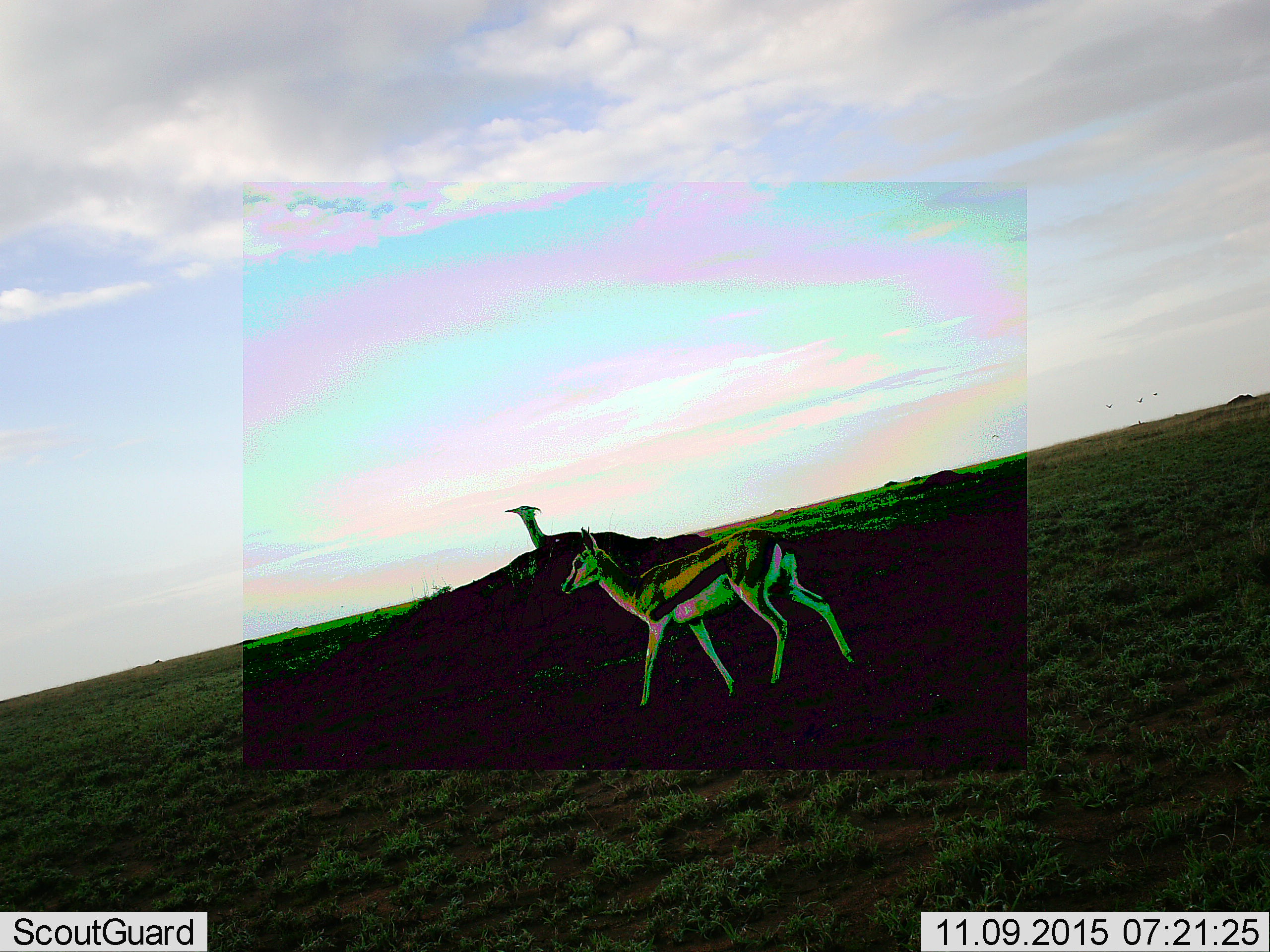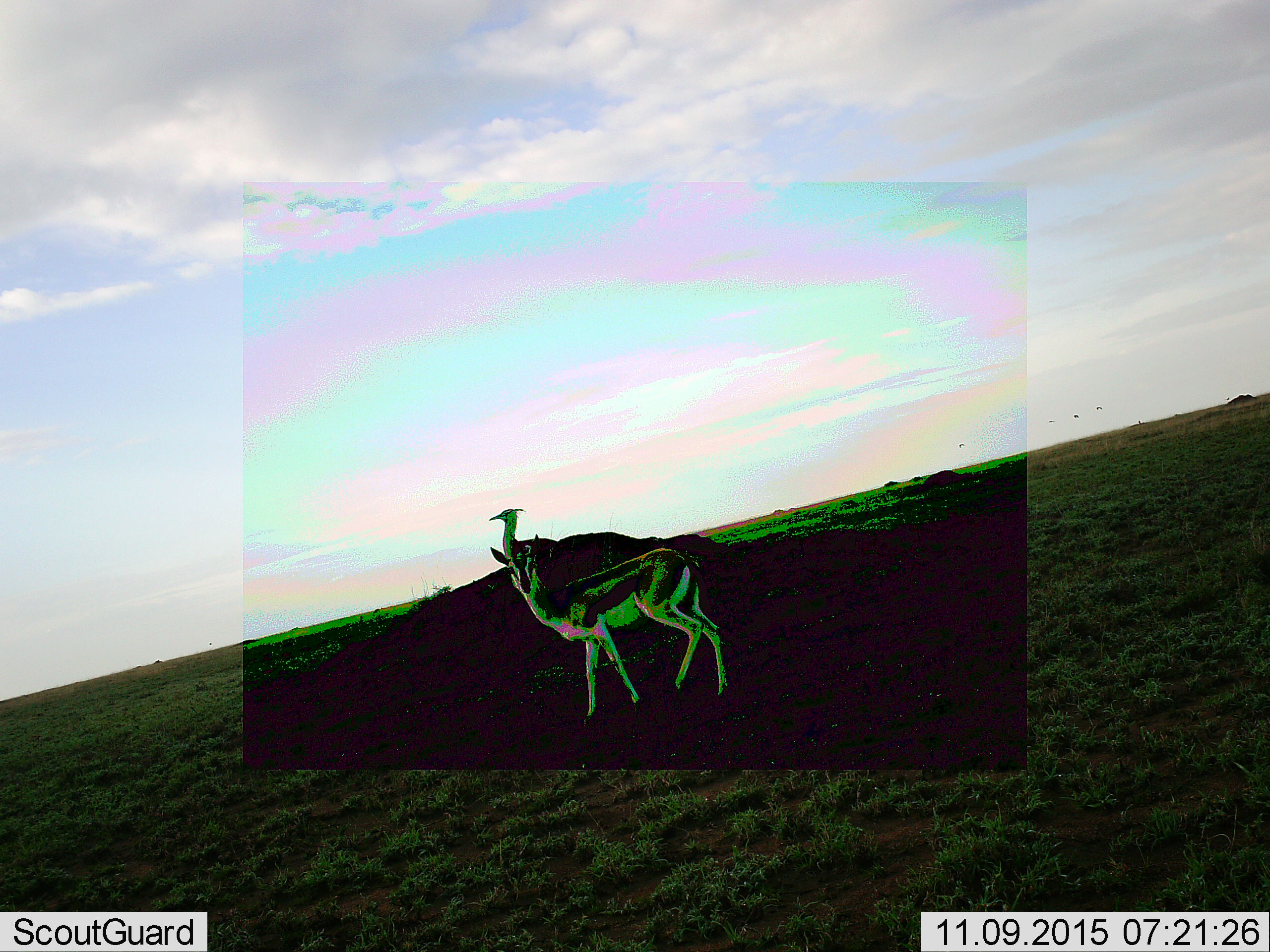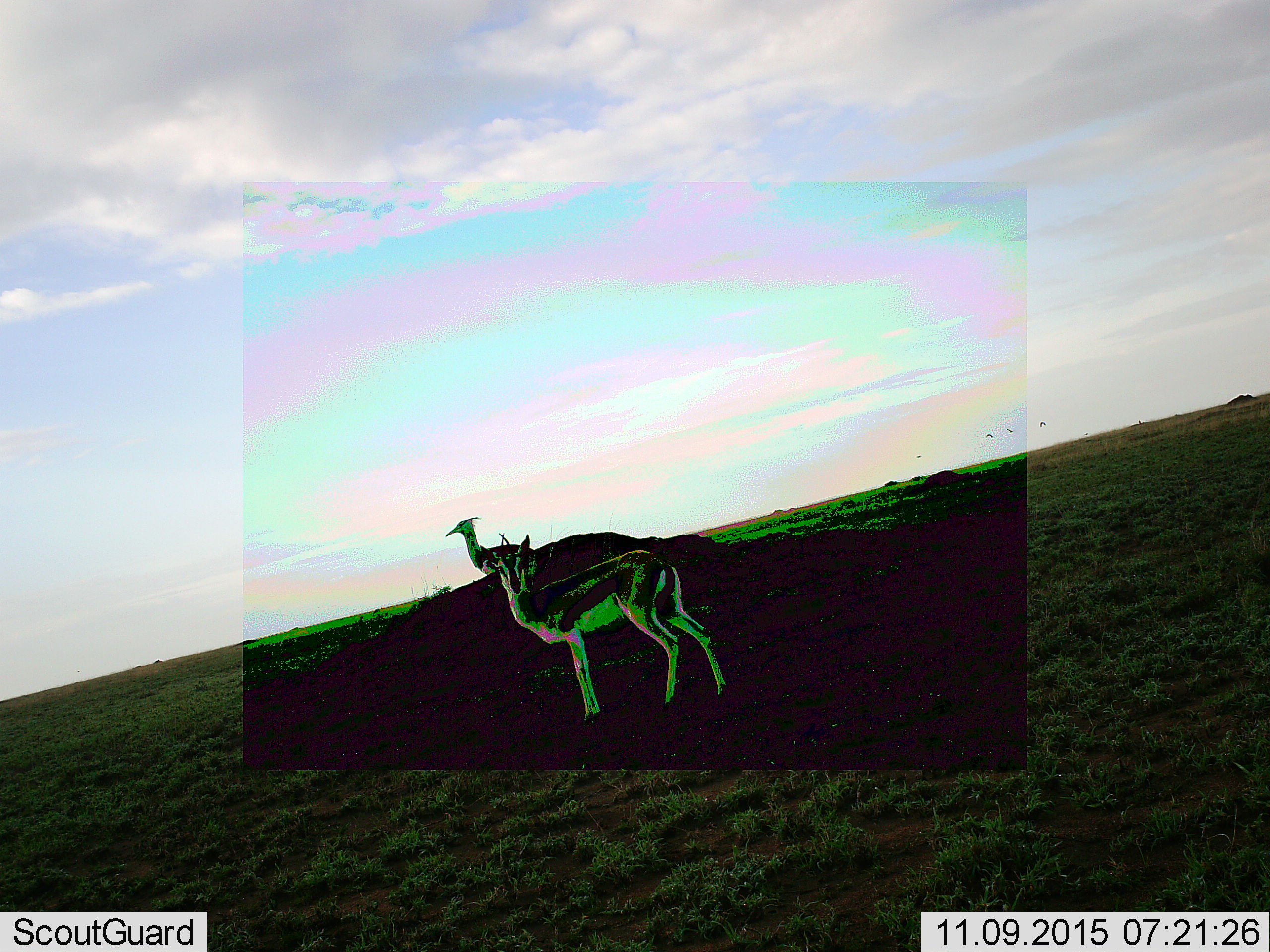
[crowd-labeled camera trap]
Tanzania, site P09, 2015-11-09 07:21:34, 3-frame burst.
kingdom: Animalia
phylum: Chordata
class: Mammalia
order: Artiodactyla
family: Bovidae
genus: Eudorcas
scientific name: Eudorcas thomsonii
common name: thomson's gazelle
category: gazellethomsons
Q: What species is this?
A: Gazellethomsons (thomson's gazelle) (Eudorcas thomsonii).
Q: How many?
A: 1.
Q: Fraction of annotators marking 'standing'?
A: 33%.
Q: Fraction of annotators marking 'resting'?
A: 0%.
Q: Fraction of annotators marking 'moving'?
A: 67%.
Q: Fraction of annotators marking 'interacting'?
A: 0%.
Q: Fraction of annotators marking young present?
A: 0%.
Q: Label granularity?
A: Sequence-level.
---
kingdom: Animalia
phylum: Chordata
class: Aves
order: Otidiformes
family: Otididae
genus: Ardeotis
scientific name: Ardeotis kori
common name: kori bustard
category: koribustard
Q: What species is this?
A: Koribustard (kori bustard) (Ardeotis kori).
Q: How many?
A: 1.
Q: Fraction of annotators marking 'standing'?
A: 25%.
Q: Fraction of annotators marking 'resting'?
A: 0%.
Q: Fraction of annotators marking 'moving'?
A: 75%.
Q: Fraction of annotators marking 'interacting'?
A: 0%.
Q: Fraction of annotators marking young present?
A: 0%.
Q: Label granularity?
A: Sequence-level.